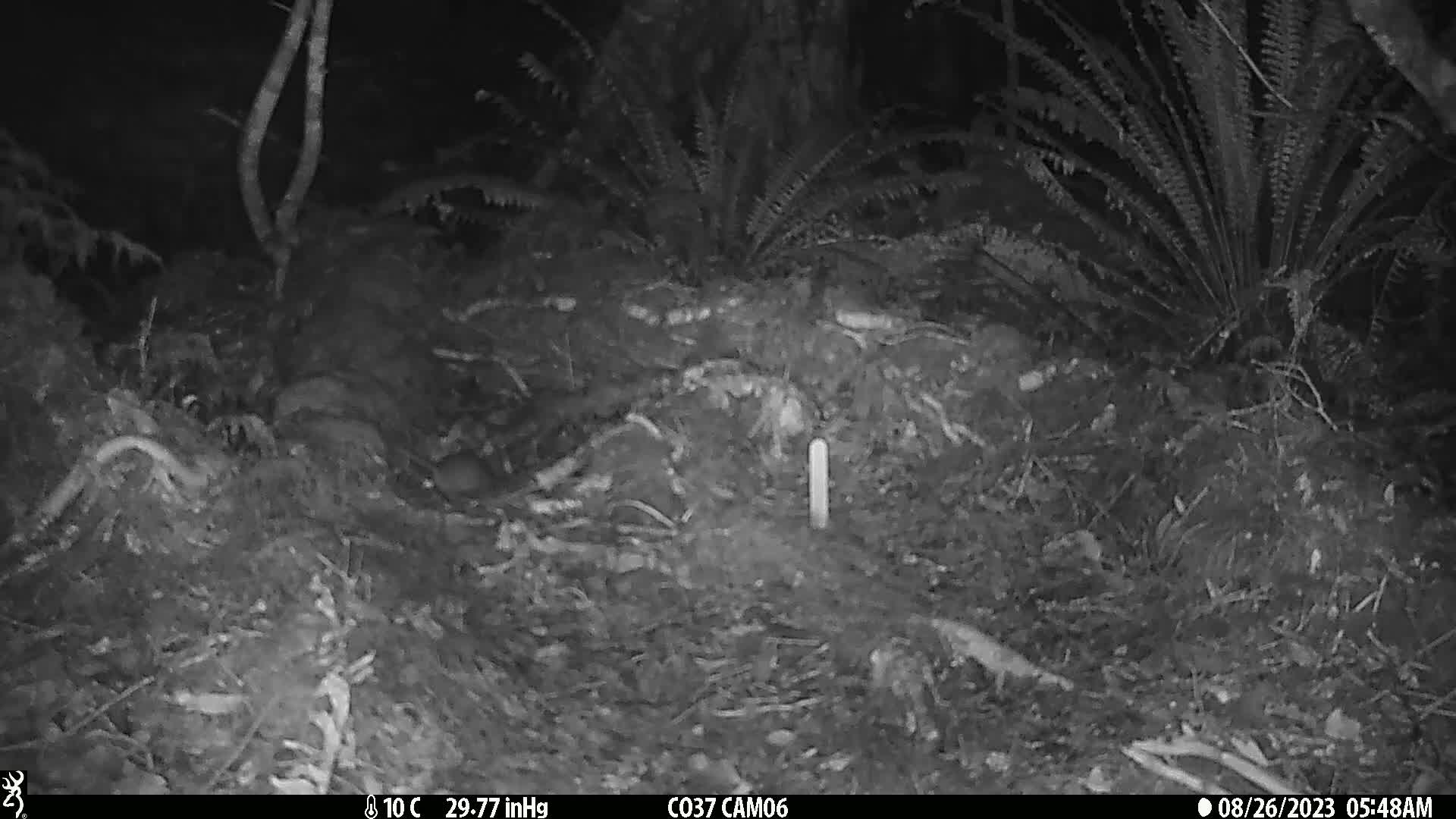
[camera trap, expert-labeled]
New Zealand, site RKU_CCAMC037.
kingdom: Animalia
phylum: Chordata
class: Mammalia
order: Rodentia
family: Muridae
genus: Rattus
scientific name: Rattus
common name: rat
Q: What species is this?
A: Rat (Rattus).